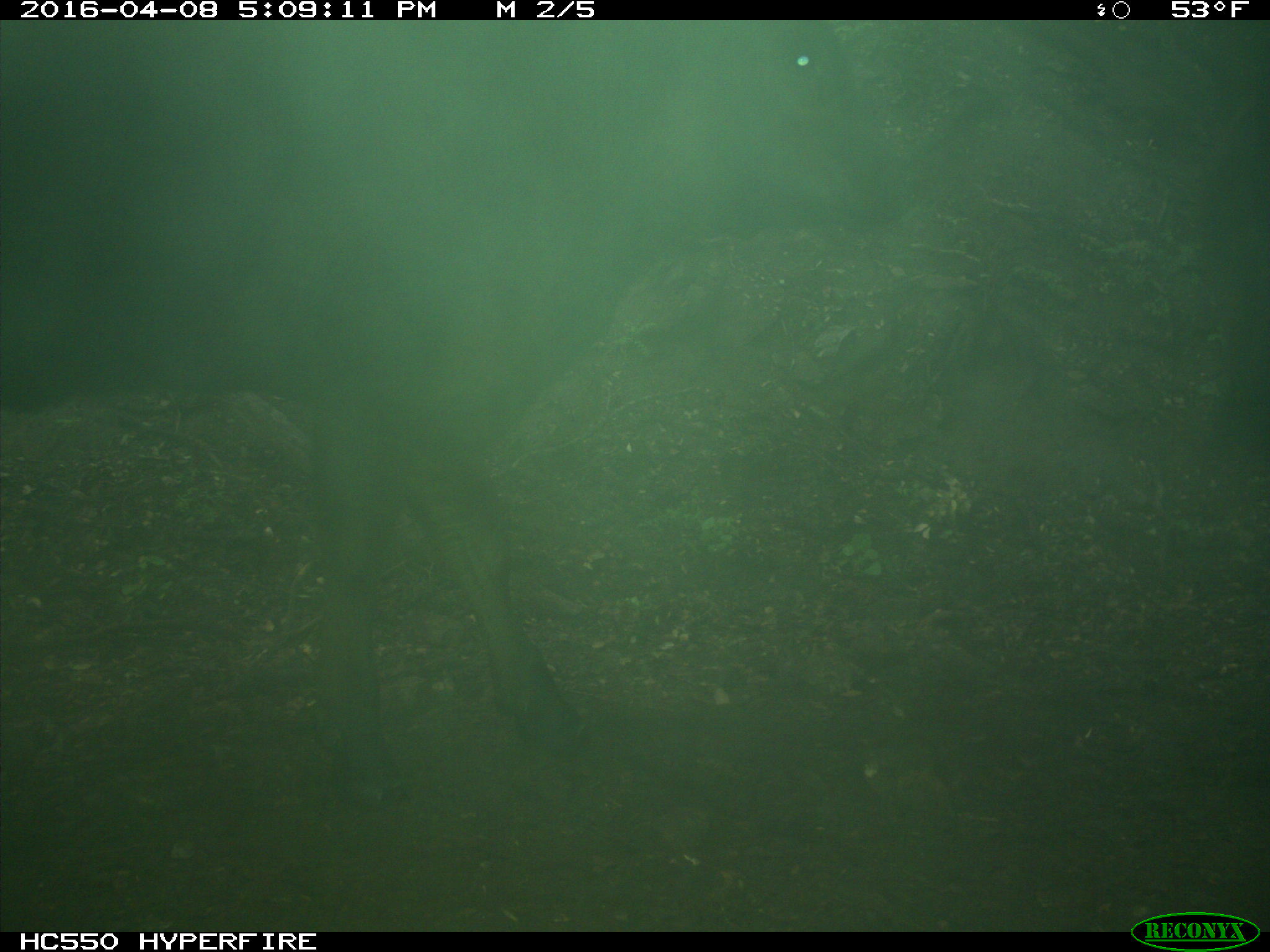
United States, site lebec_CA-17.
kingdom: Animalia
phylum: Chordata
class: Mammalia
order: Artiodactyla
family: Bovidae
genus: Bos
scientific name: Bos taurus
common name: domestic cow